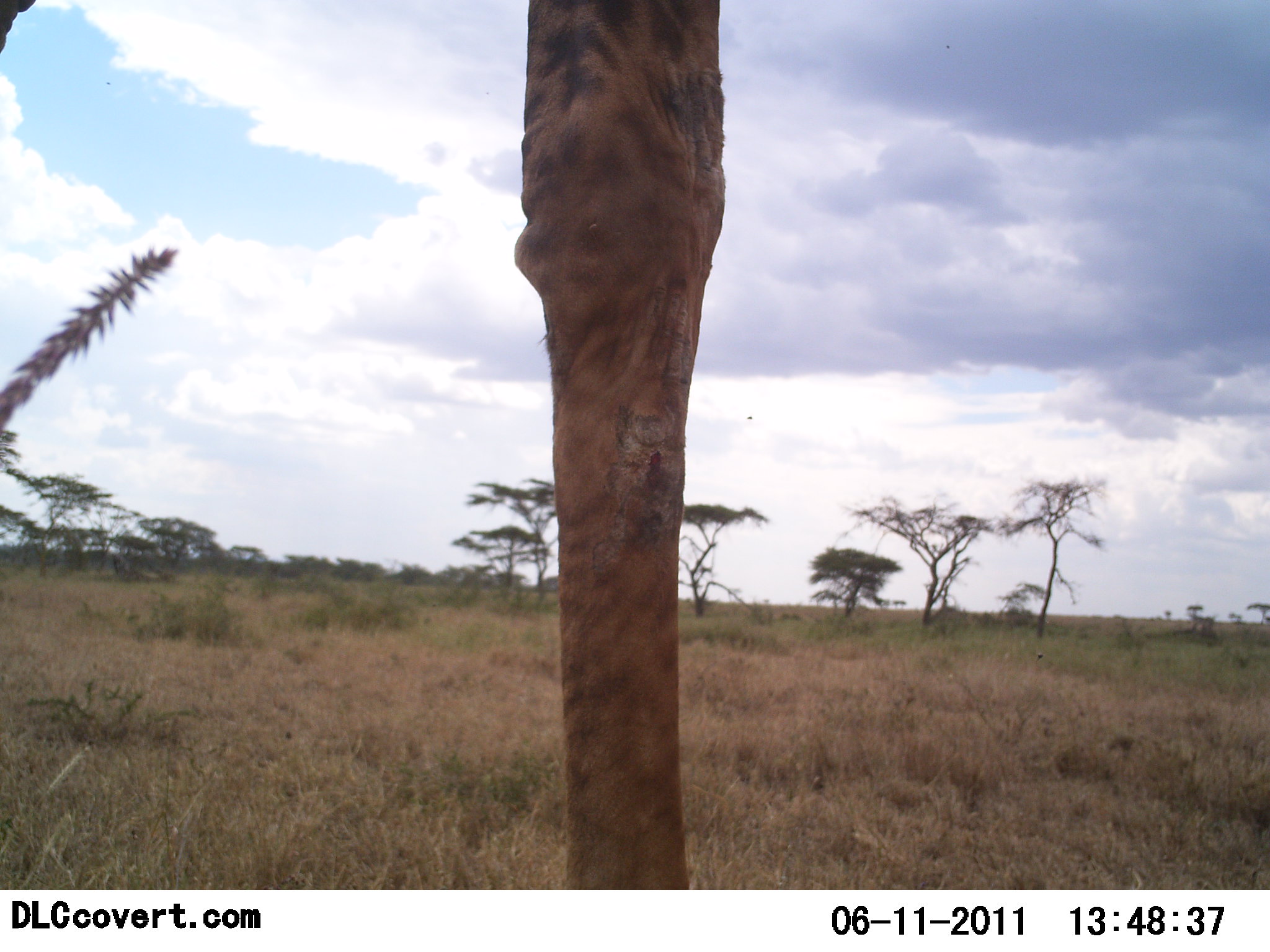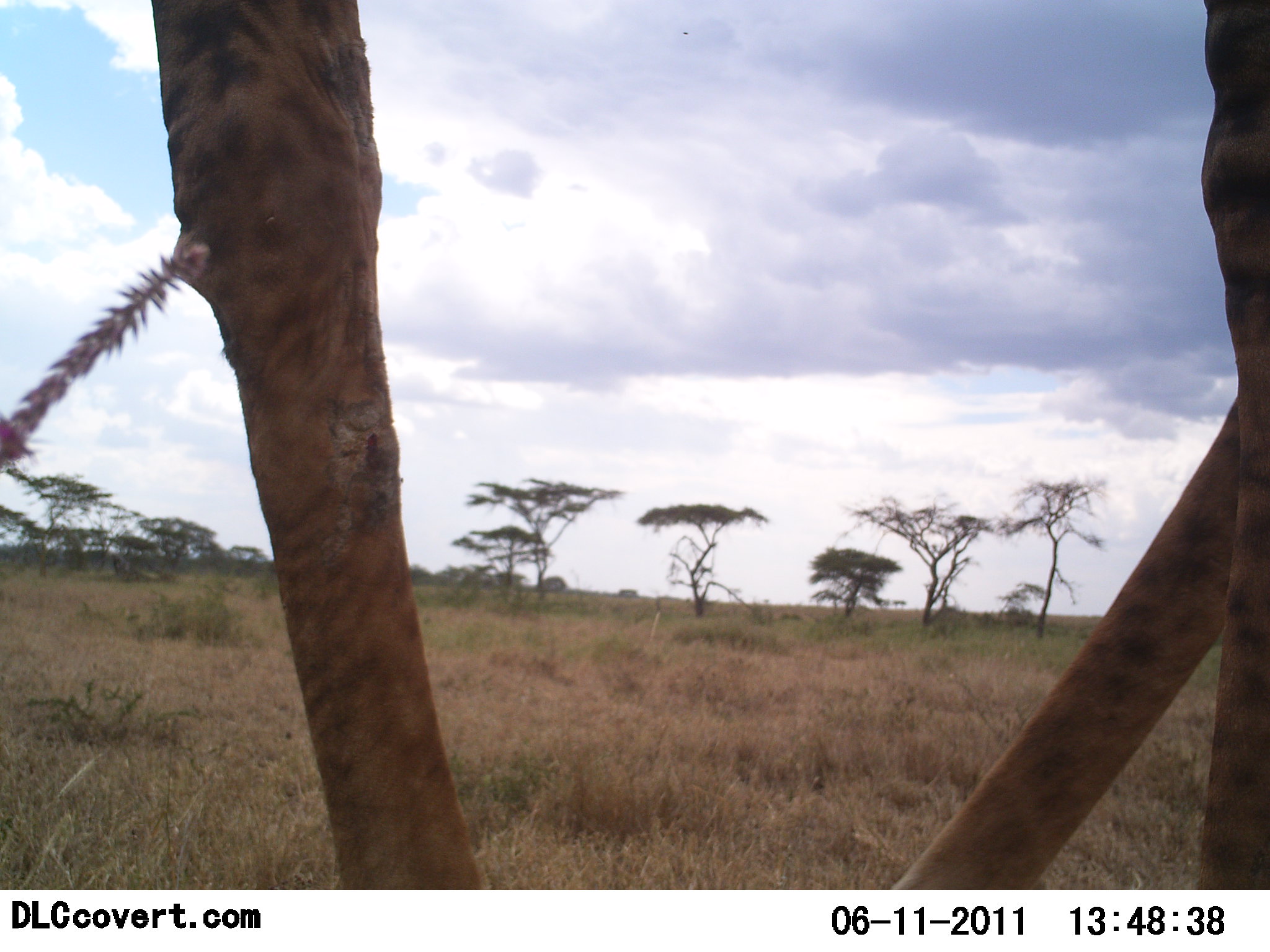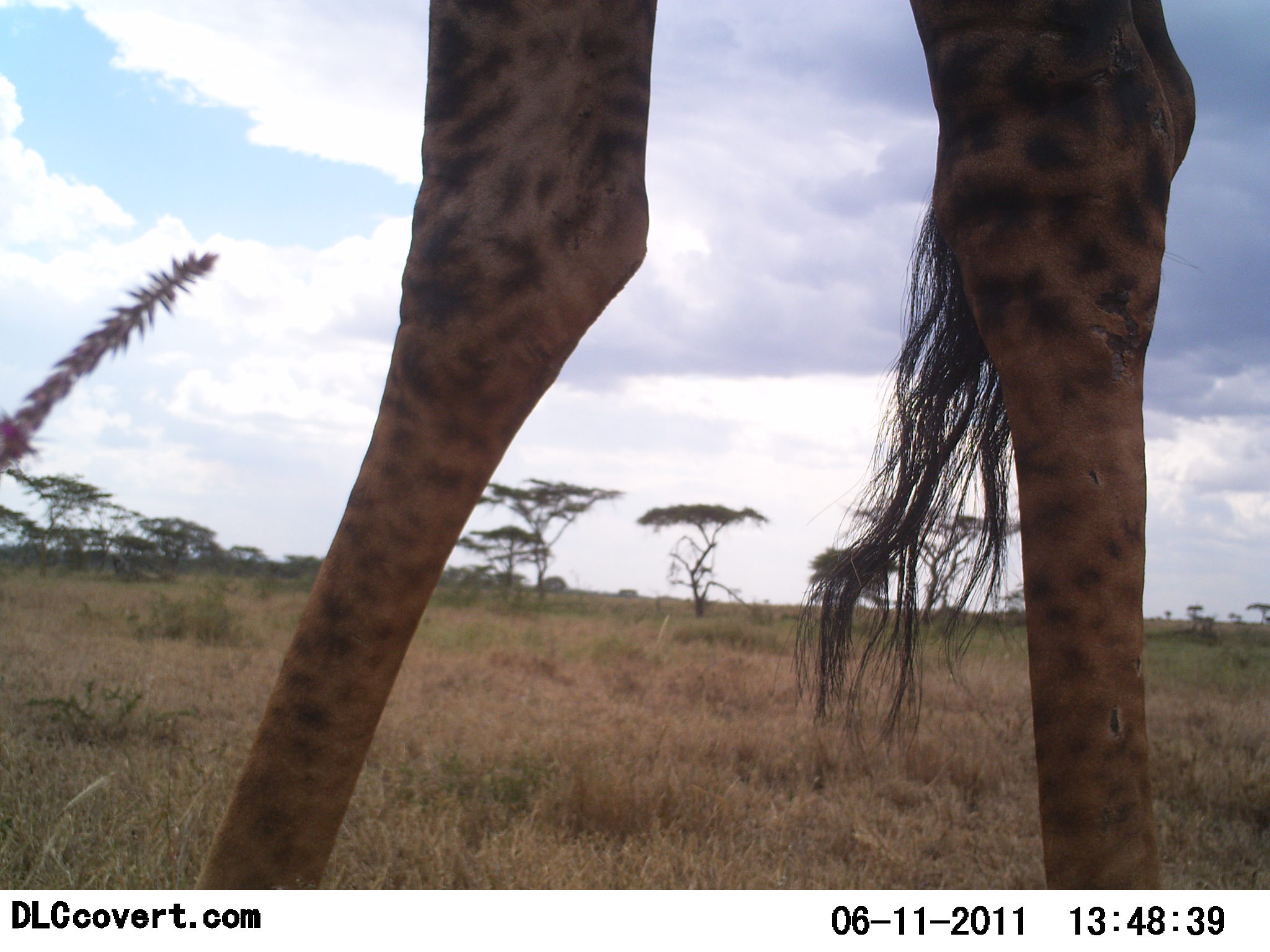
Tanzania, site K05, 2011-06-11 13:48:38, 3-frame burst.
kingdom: Animalia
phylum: Chordata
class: Mammalia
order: Artiodactyla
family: Giraffidae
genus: Giraffa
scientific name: Giraffa camelopardalis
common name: giraffe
Giraffe (Giraffa camelopardalis), count 1. Behavior (volunteer vote fractions): standing 40%, resting 0%, moving 60%, interacting 0%. Young present (vote fraction): 0%. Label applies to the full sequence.